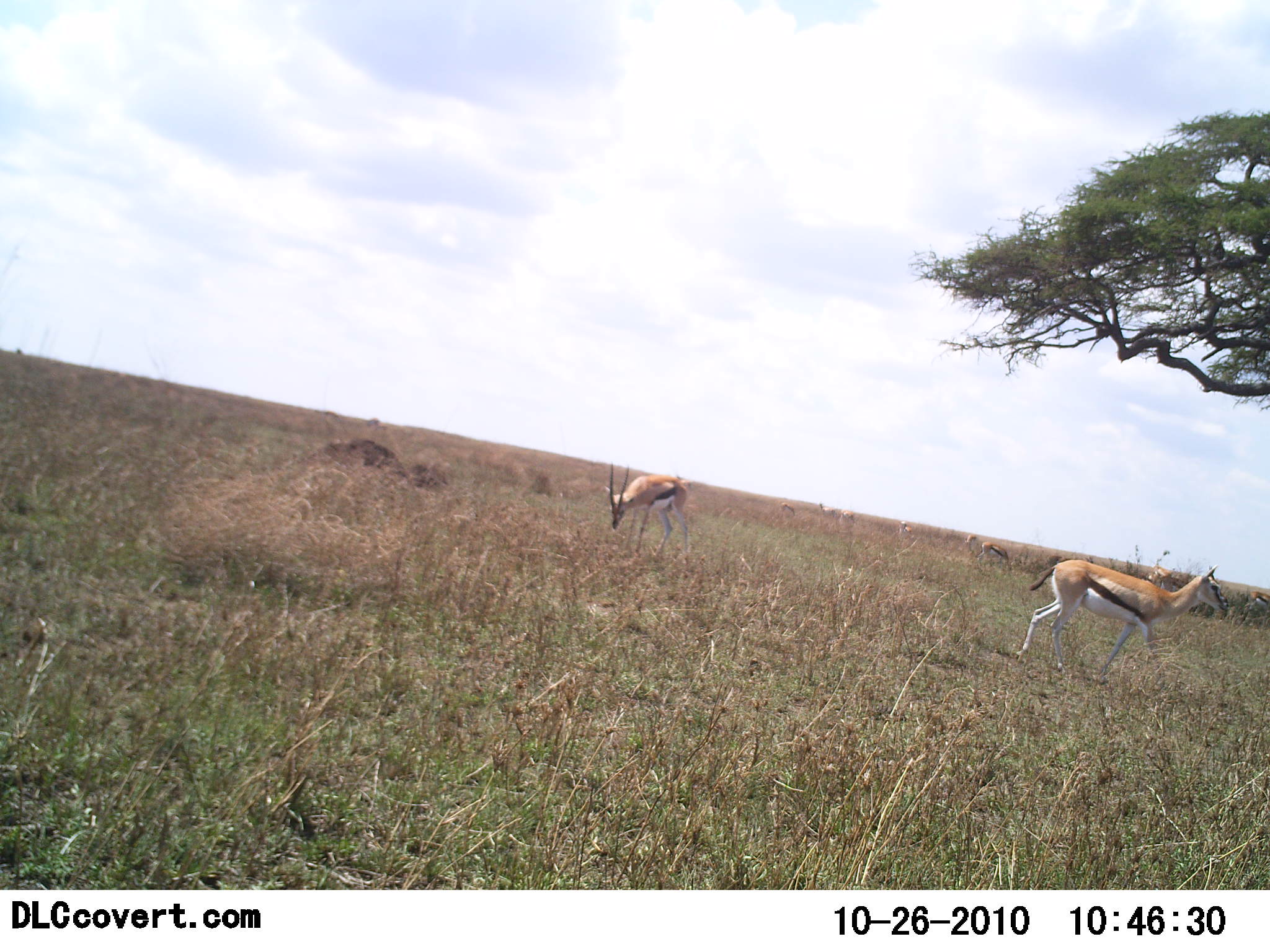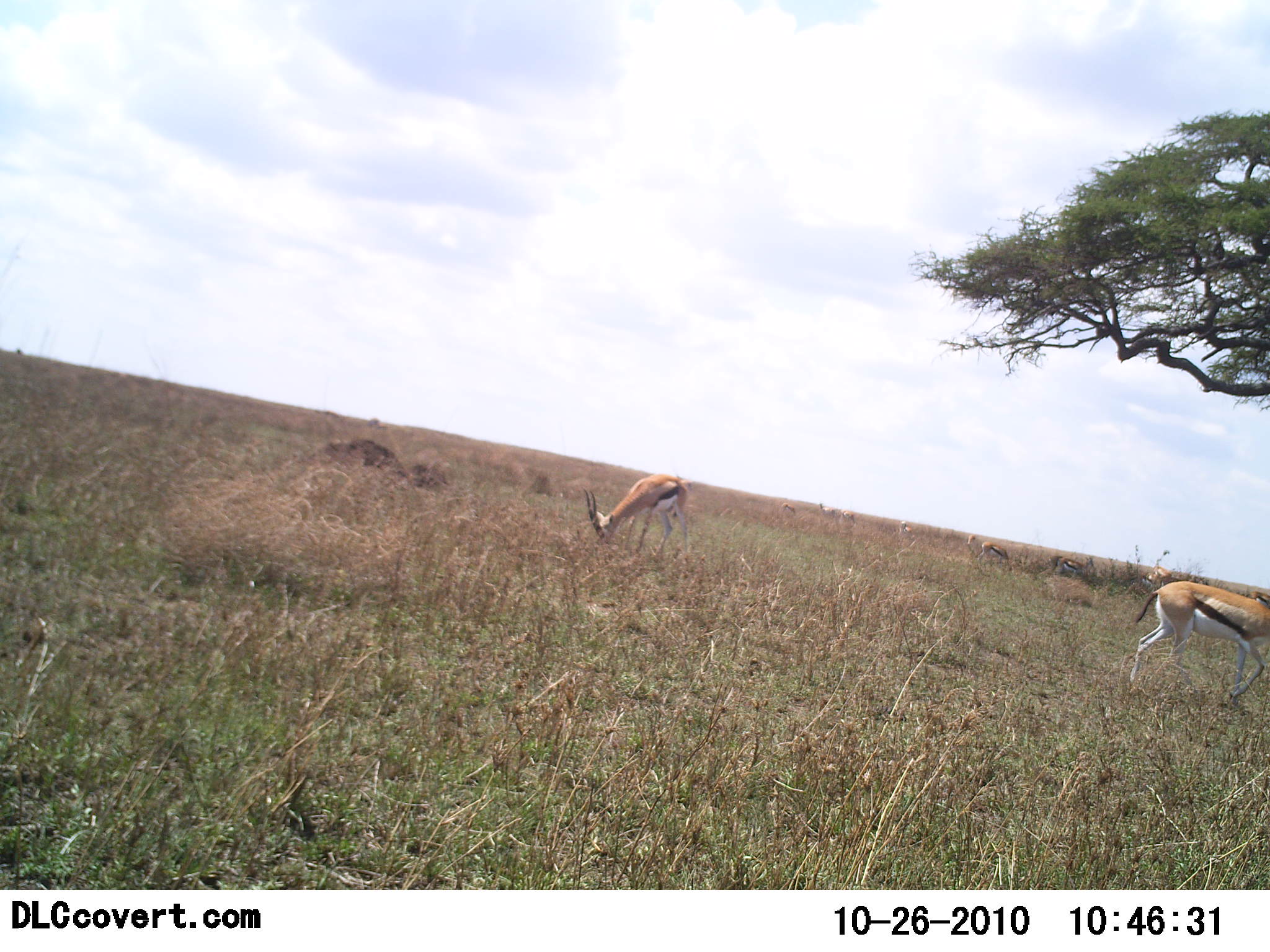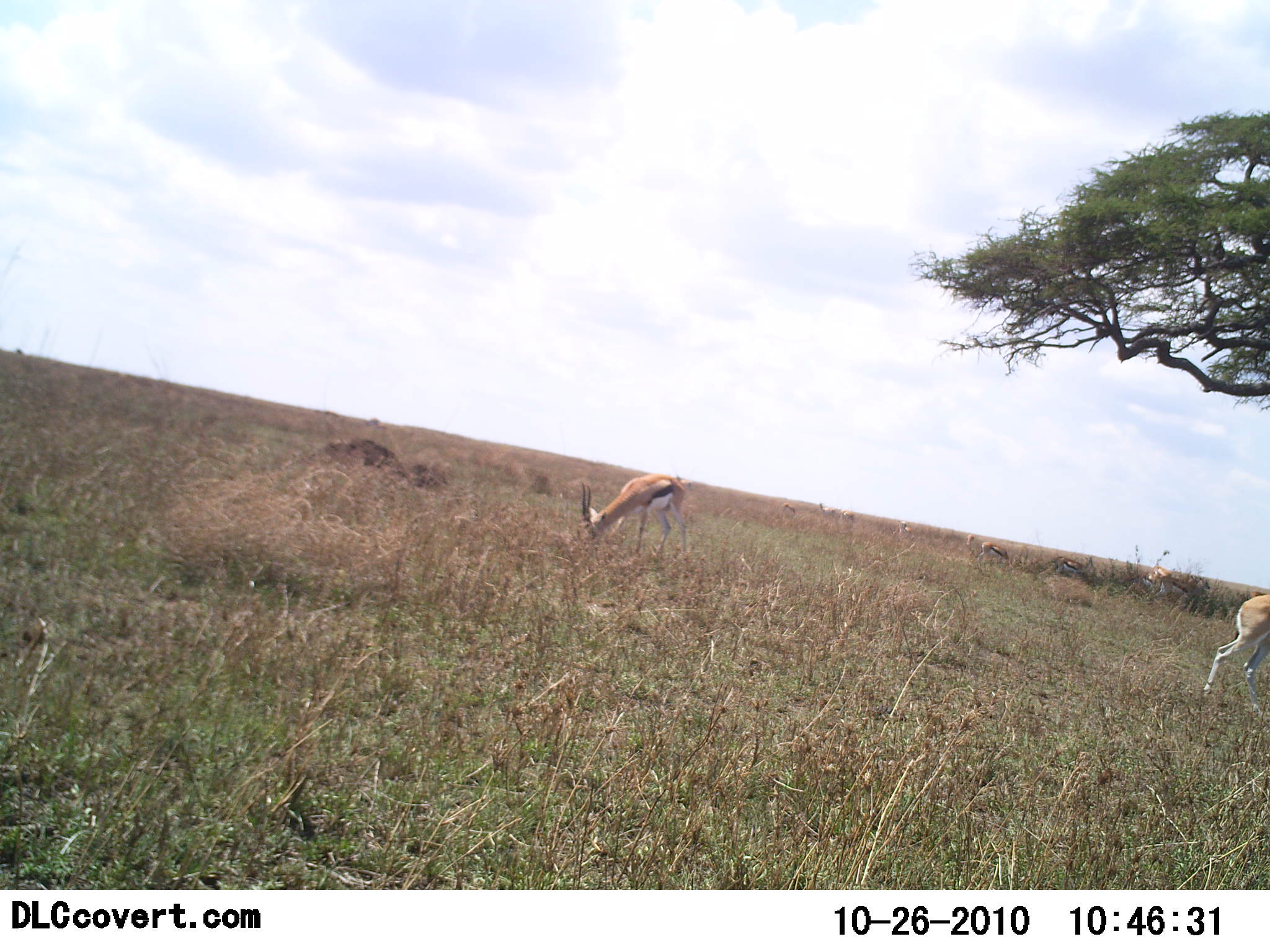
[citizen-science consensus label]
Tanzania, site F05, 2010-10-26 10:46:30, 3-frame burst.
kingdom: Animalia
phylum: Chordata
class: Mammalia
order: Artiodactyla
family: Bovidae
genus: Eudorcas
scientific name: Eudorcas thomsonii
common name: thomson's gazelle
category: gazellethomsons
Gazellethomsons (thomson's gazelle) (Eudorcas thomsonii), count 2. Behavior (volunteer vote fractions): standing 17%, resting 0%, moving 89%, interacting 0%. Young present (vote fraction): 0%. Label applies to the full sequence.